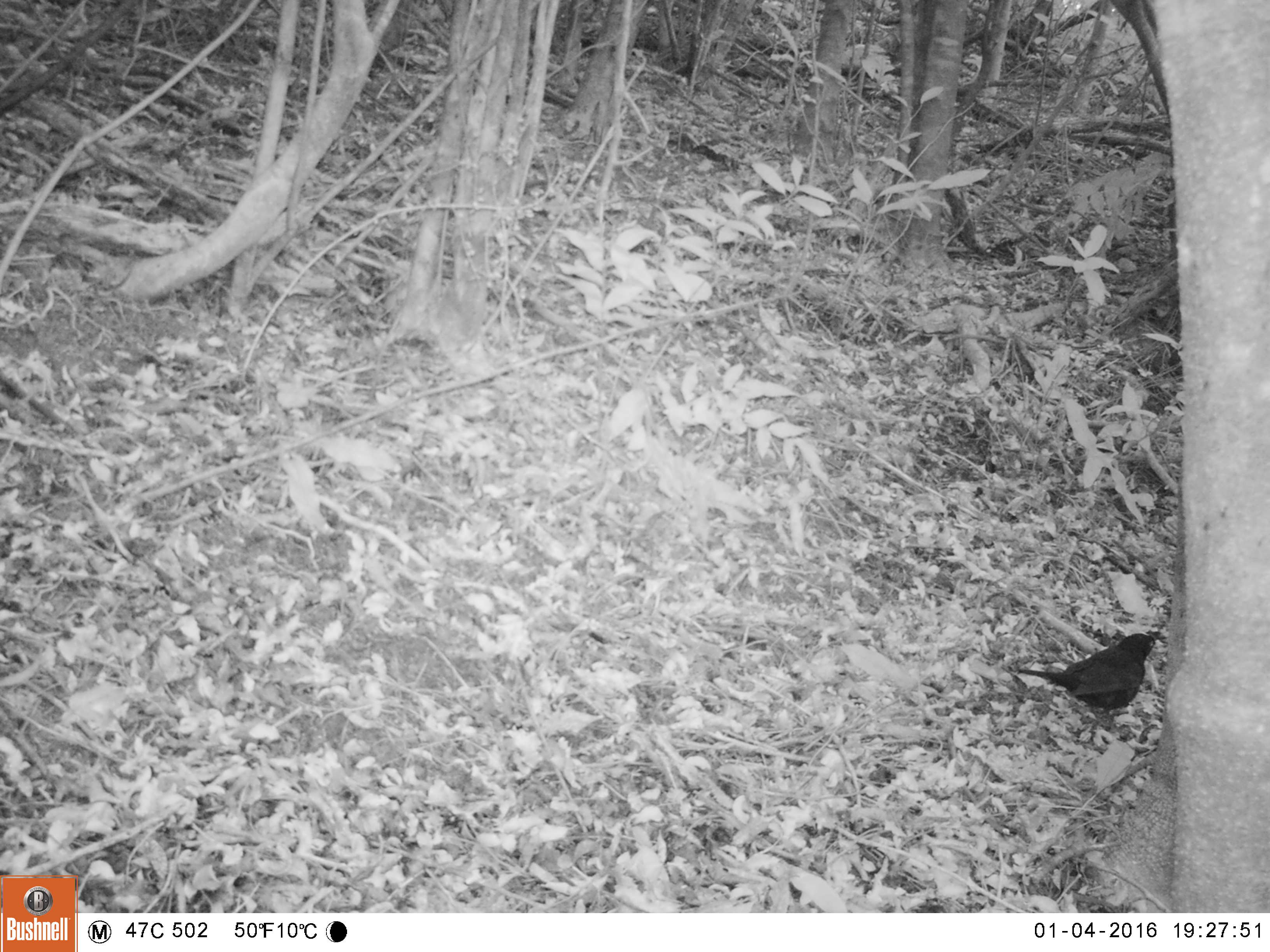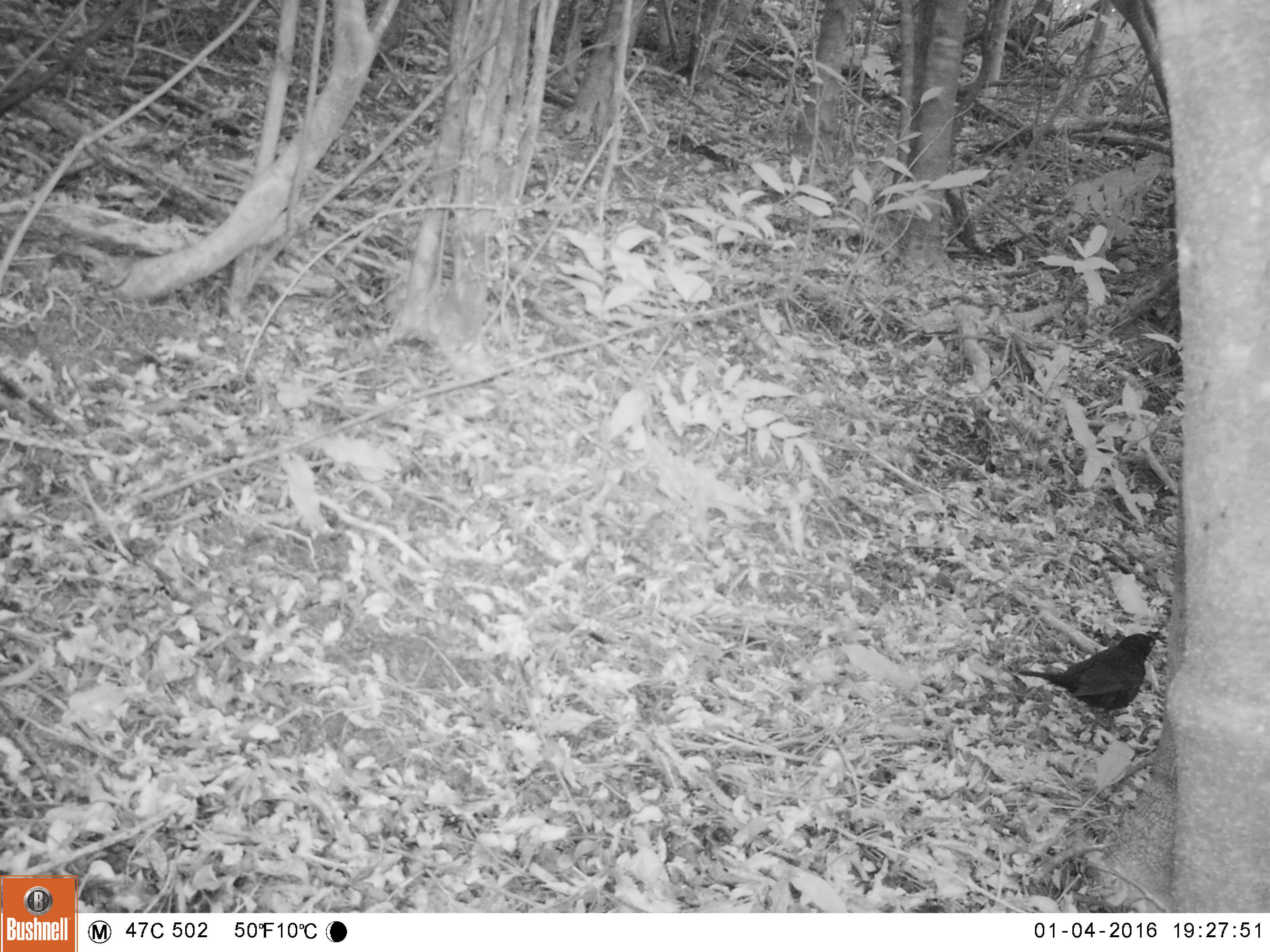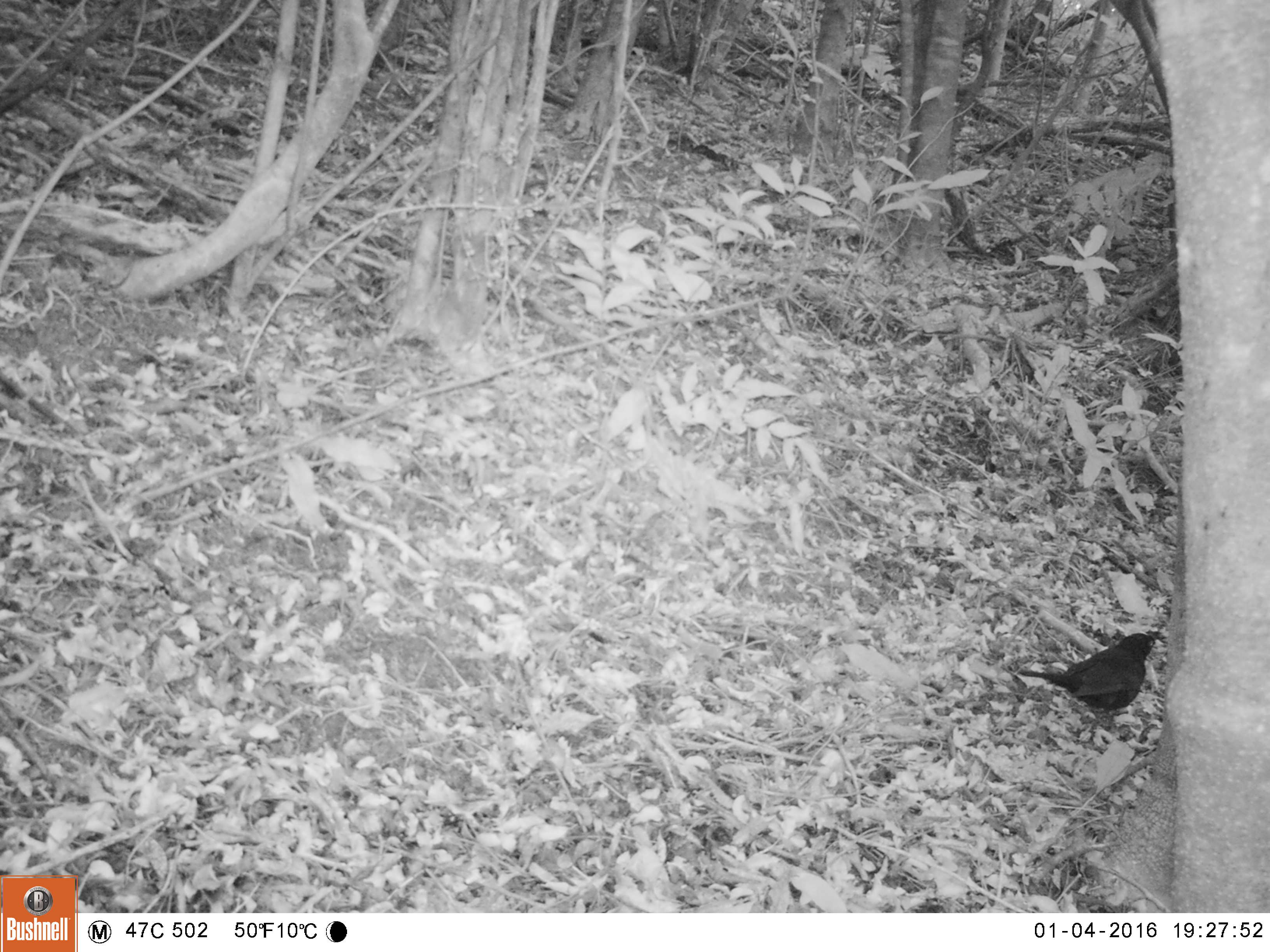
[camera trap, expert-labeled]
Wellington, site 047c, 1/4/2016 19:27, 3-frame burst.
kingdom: Animalia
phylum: Chordata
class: Aves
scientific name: Aves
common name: bird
Bird (Aves).